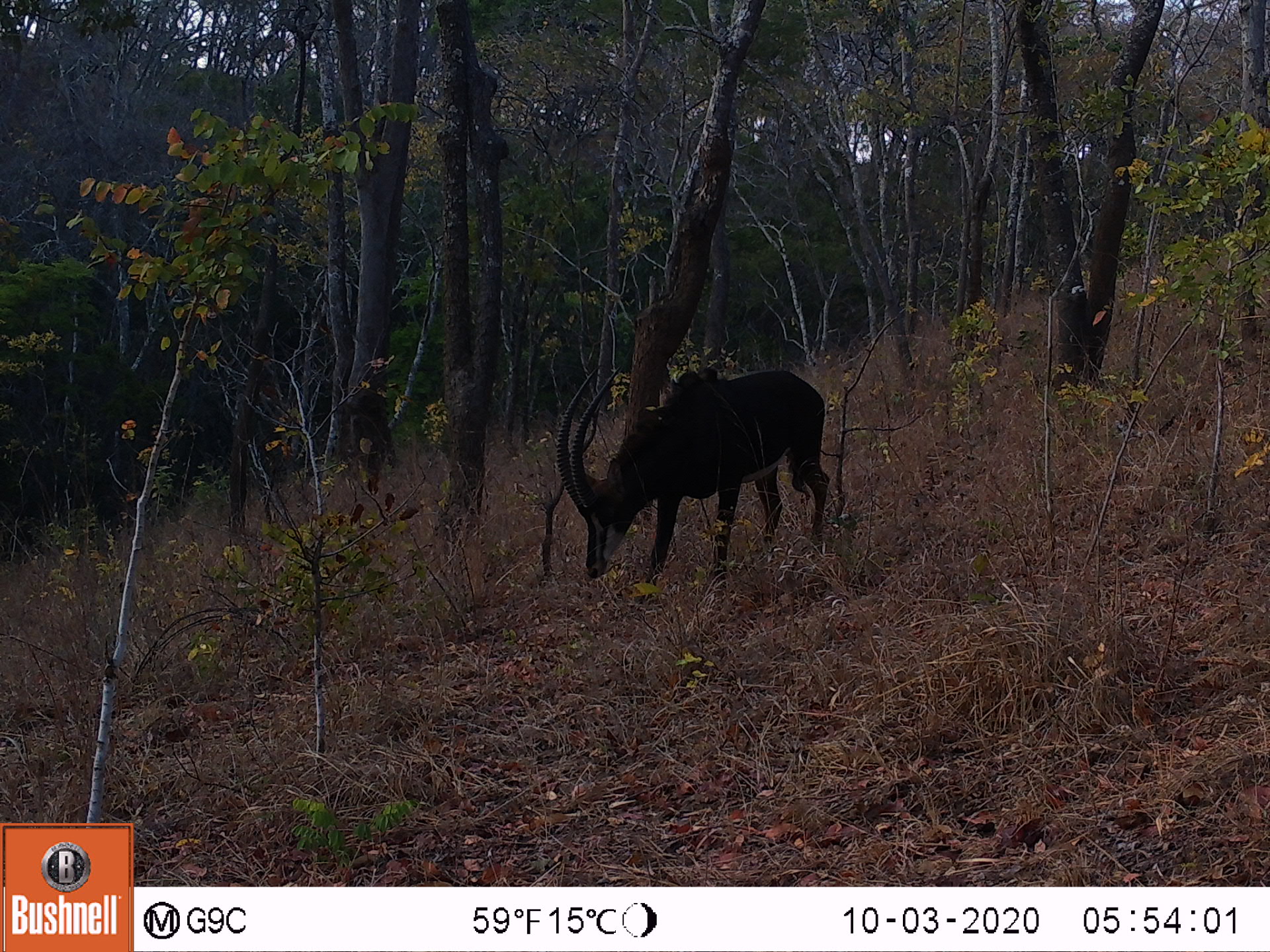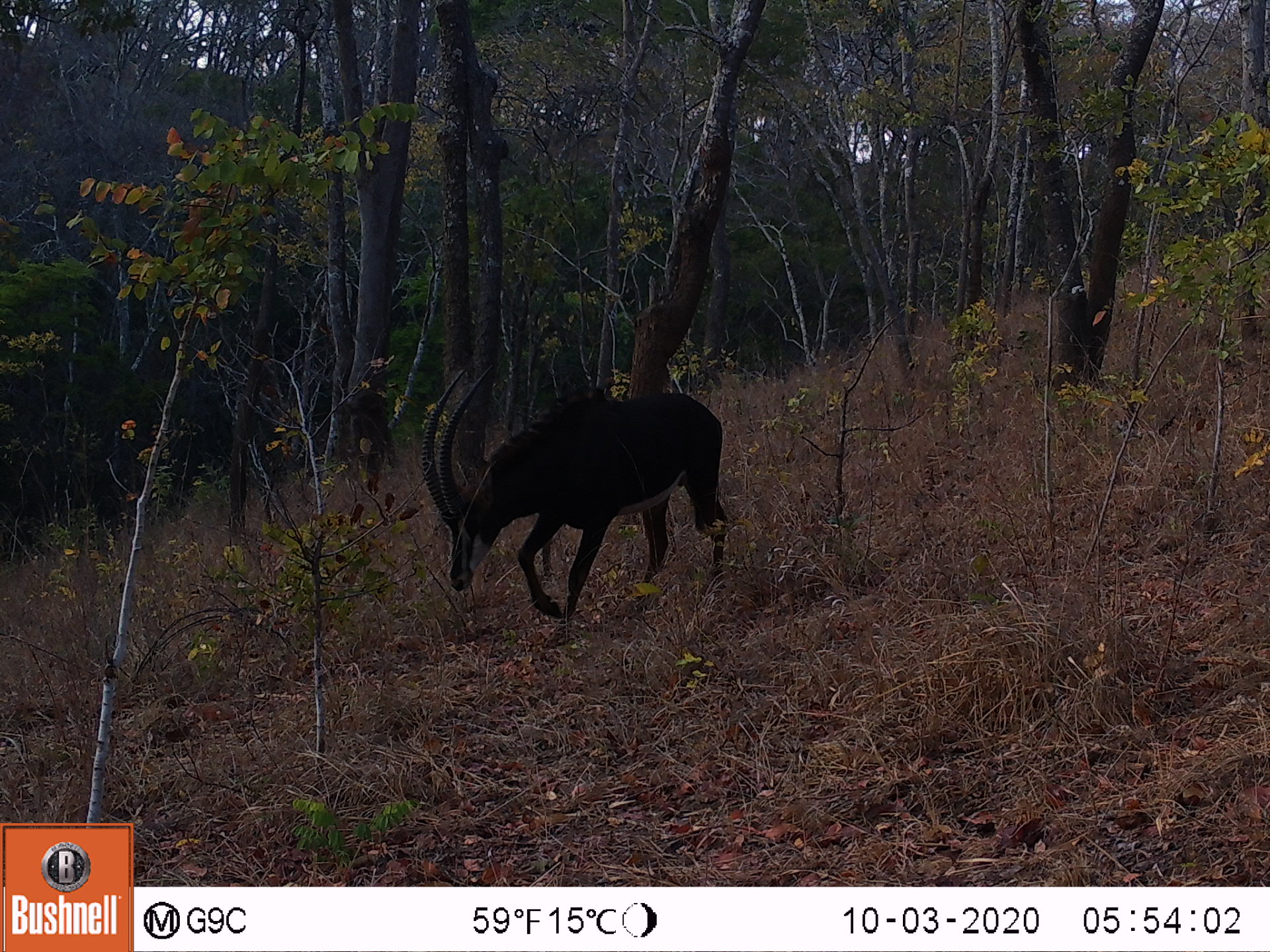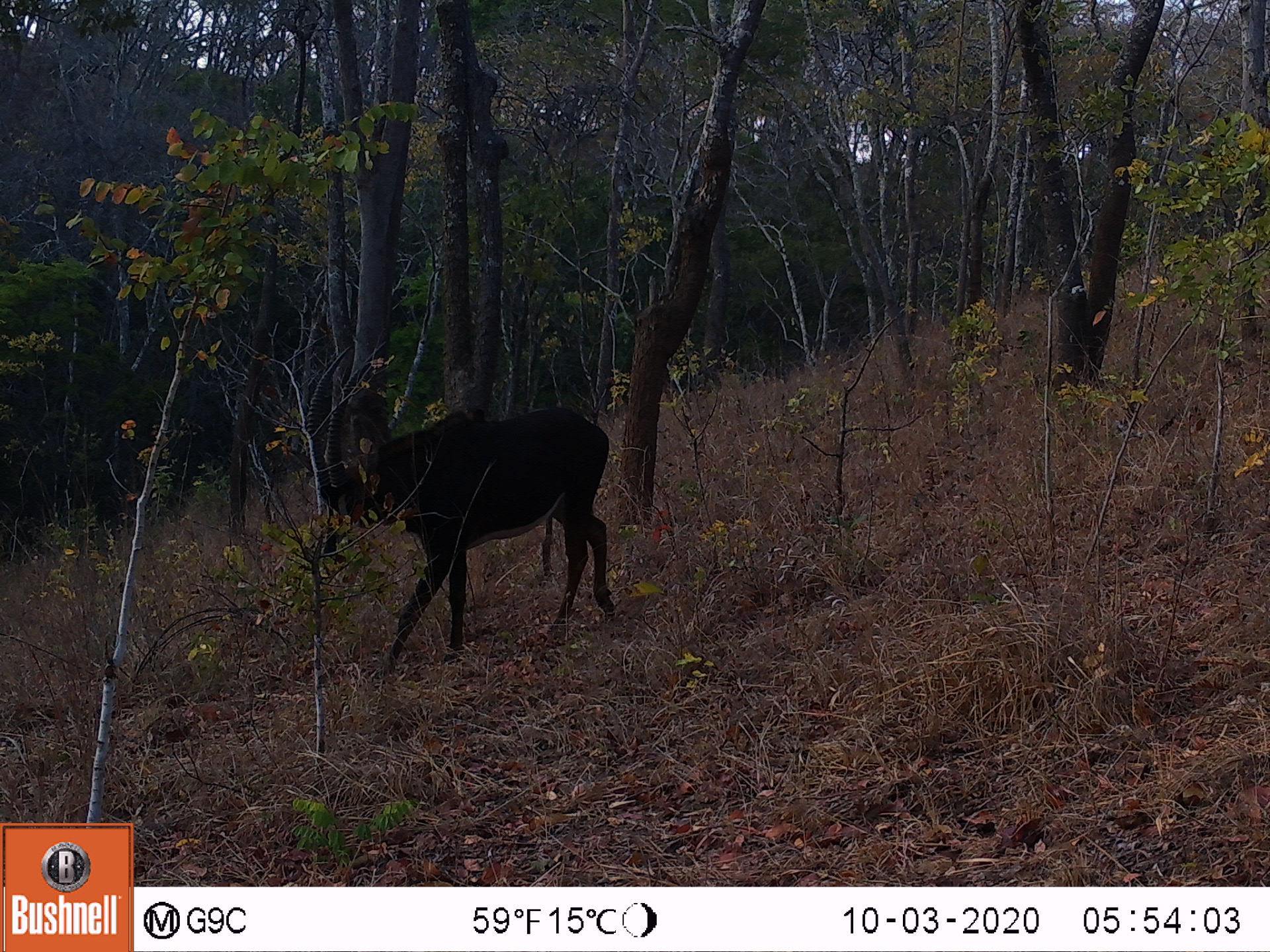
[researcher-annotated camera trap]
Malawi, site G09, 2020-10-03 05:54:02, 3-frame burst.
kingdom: Animalia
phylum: Chordata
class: Mammalia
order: Artiodactyla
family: Bovidae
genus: Hippotragus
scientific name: Hippotragus niger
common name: sable antelope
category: sable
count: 1